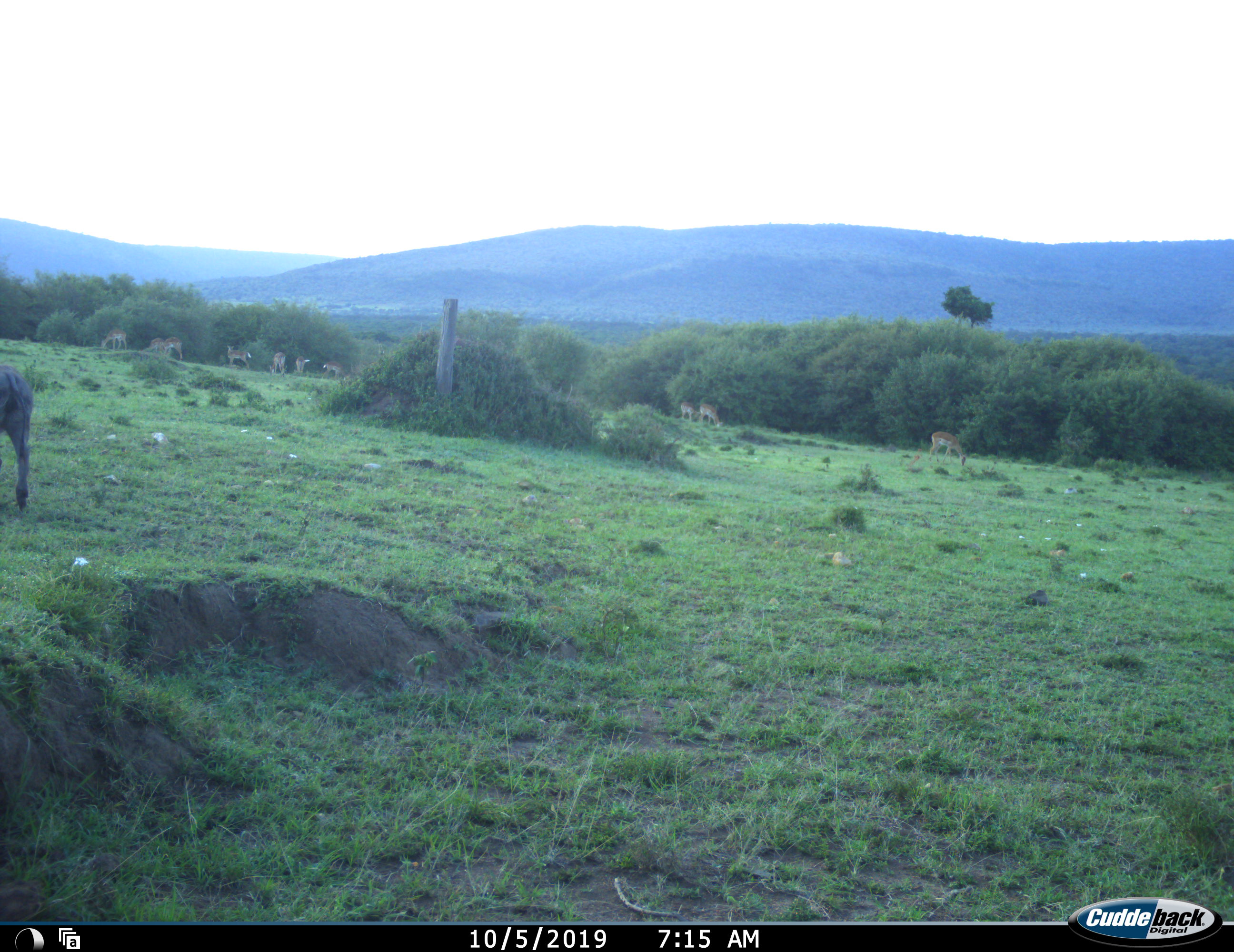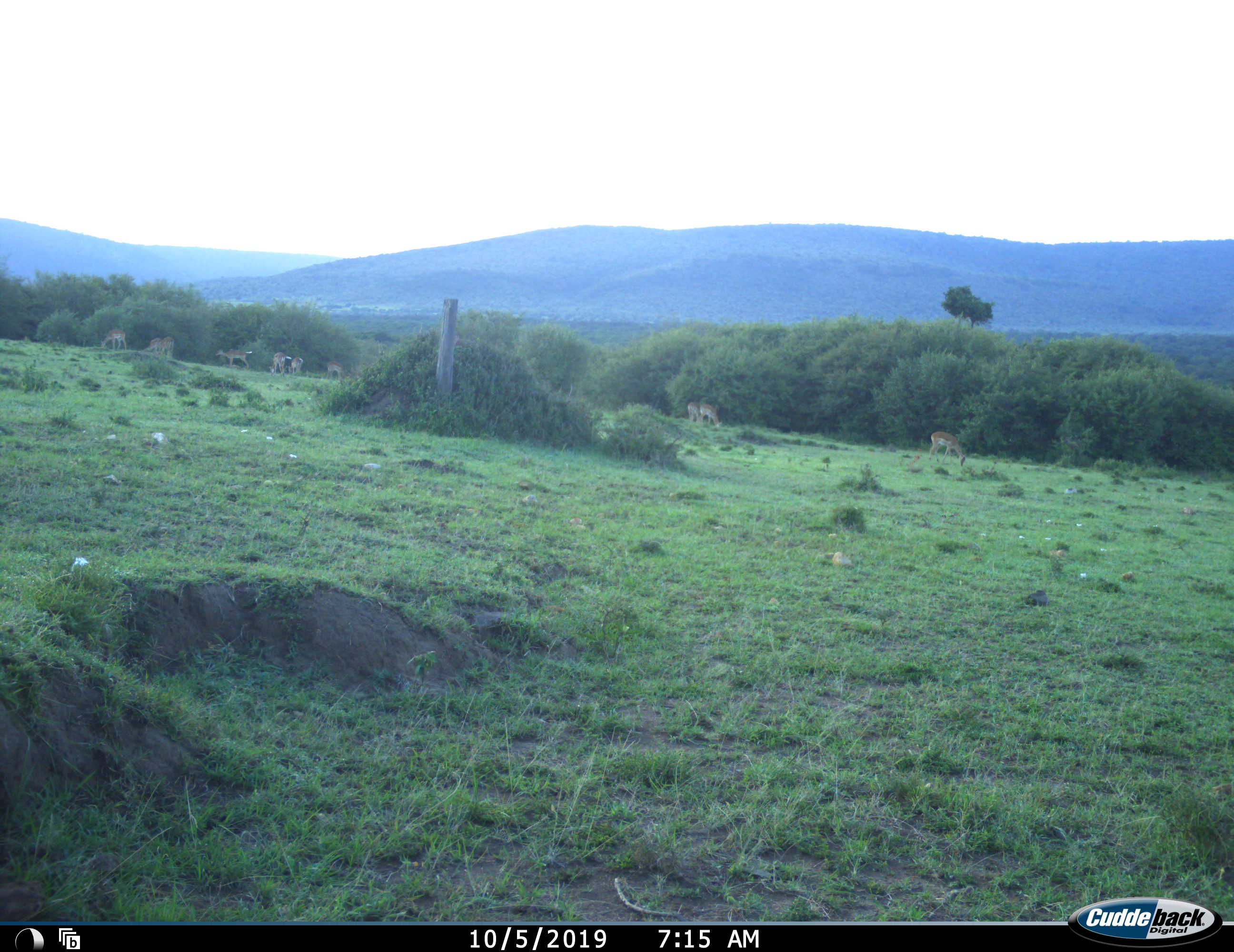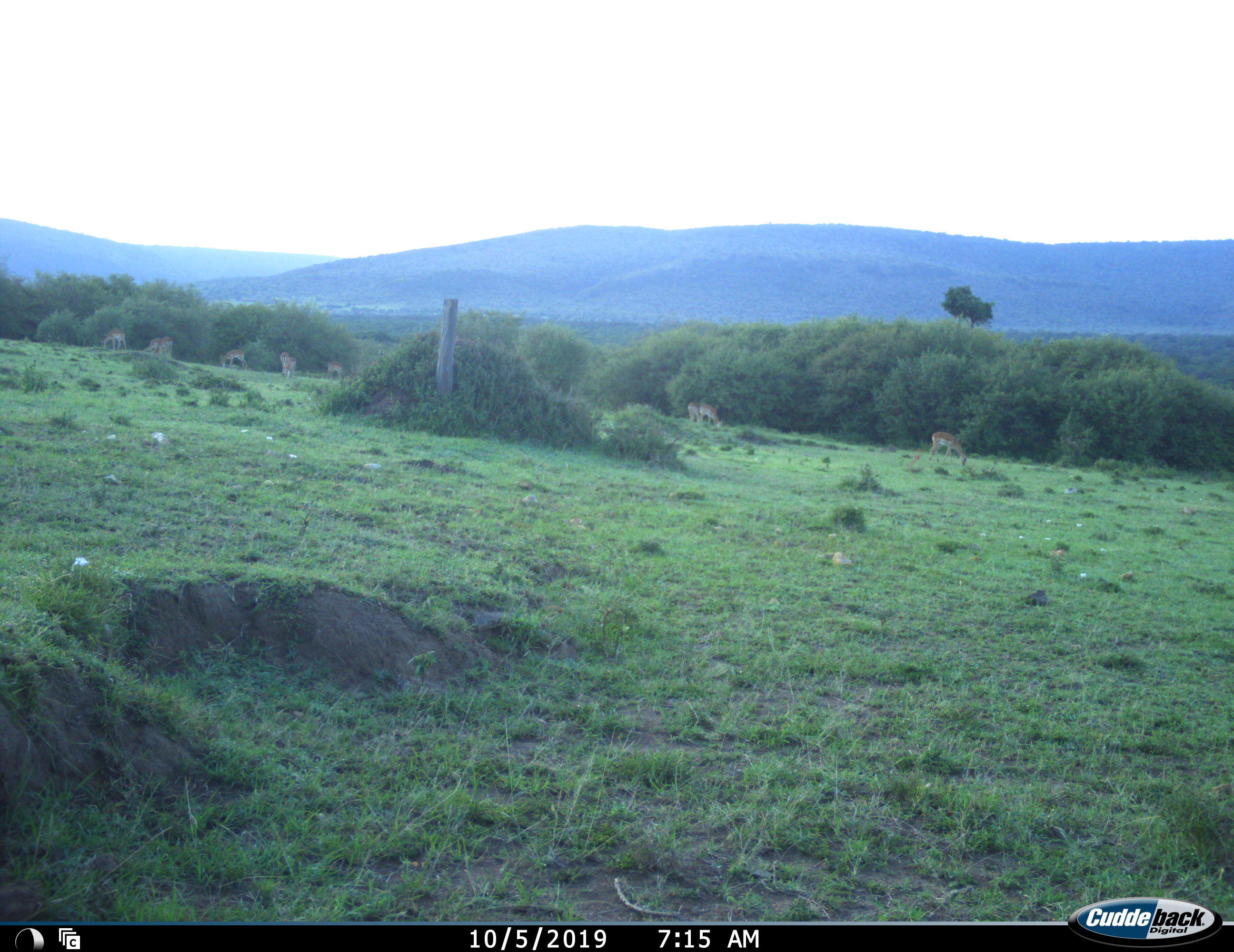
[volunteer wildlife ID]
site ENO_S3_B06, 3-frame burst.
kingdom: Animalia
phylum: Chordata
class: Mammalia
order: Artiodactyla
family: Bovidae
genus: Aepyceros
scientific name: Aepyceros melampus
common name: impala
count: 10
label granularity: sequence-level